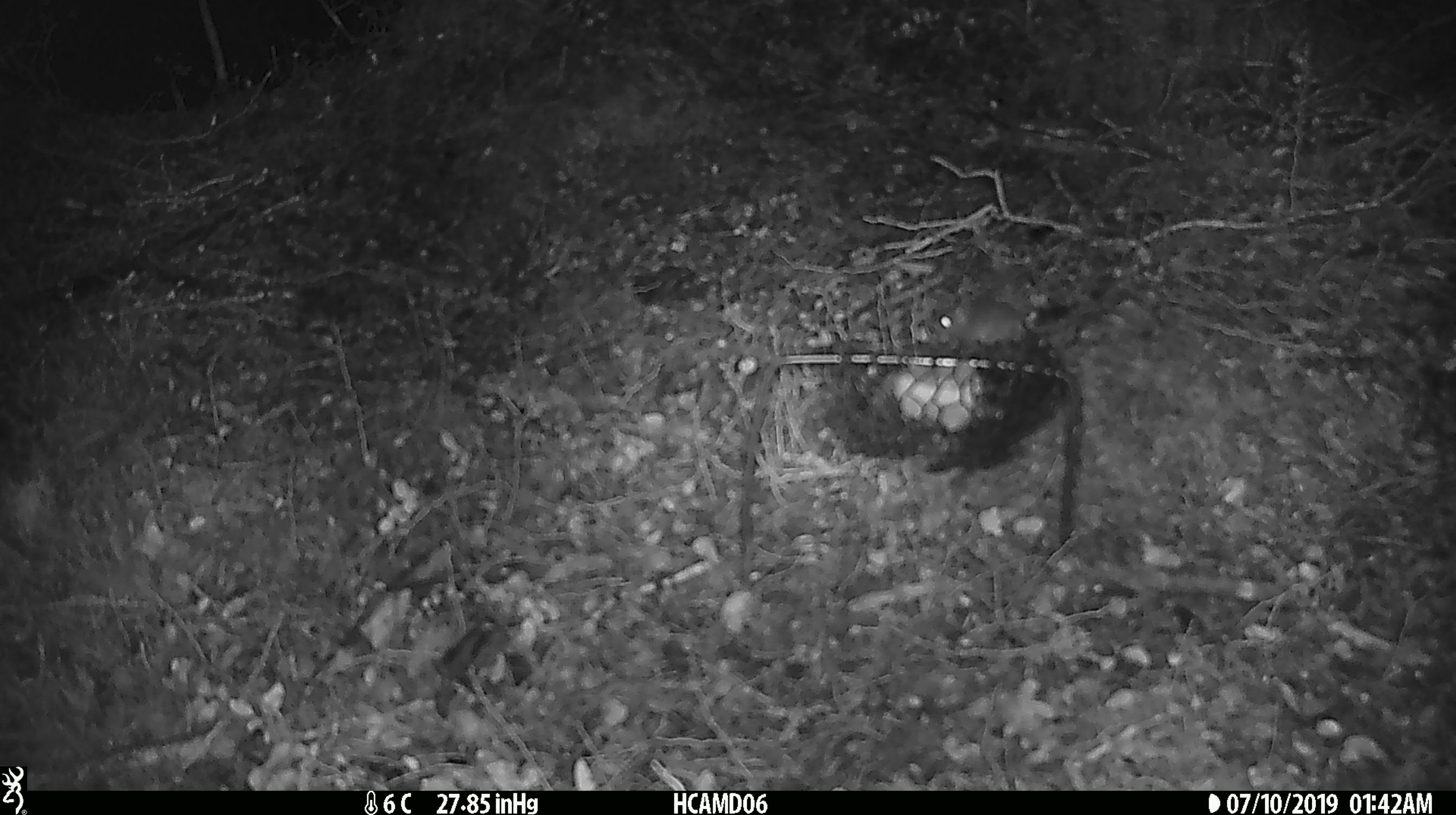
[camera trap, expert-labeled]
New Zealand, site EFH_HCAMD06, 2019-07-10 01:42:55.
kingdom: Animalia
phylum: Chordata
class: Mammalia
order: Rodentia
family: Muridae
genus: Mus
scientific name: Mus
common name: mouse